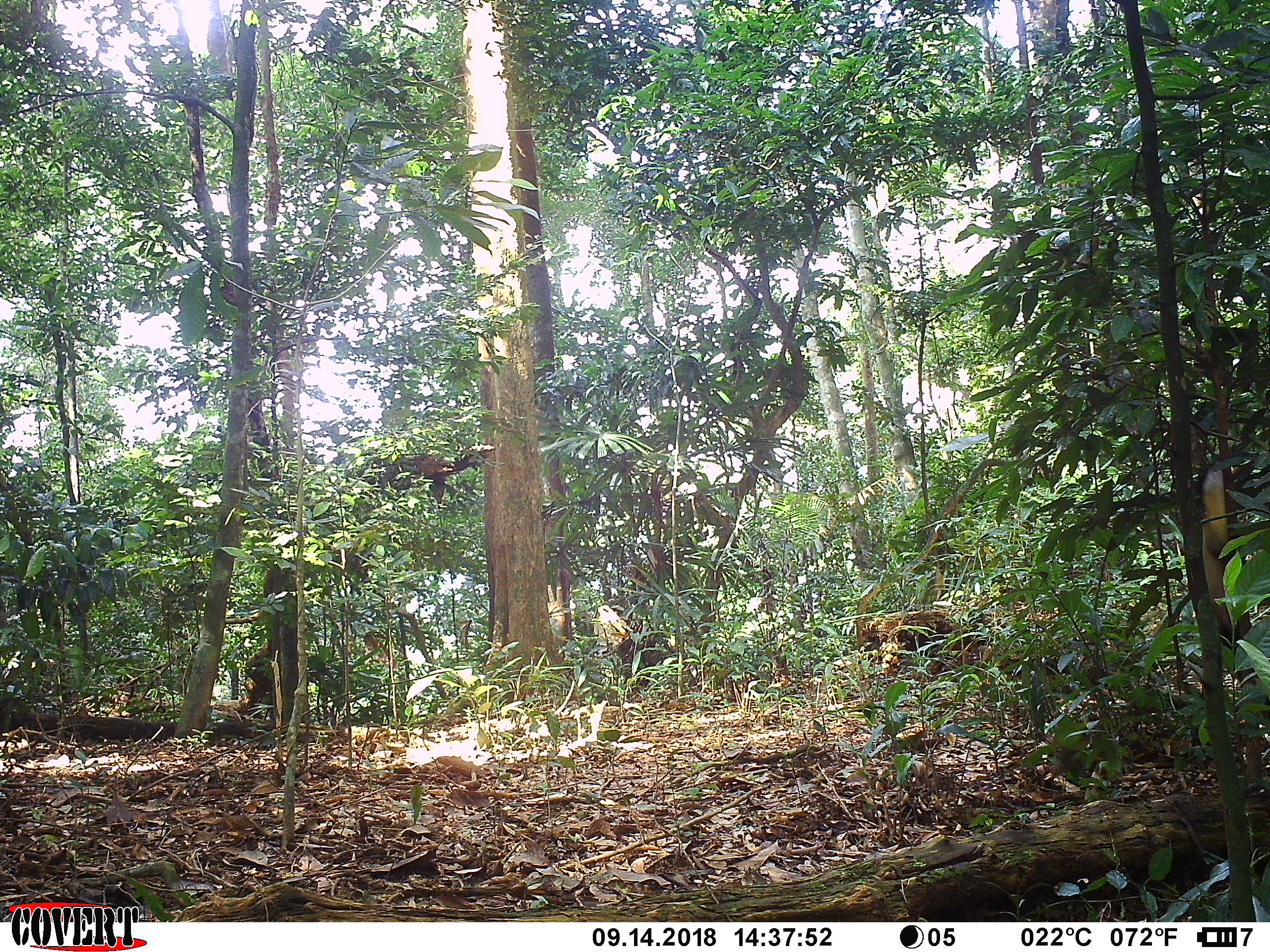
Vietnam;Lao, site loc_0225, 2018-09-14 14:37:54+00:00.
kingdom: Animalia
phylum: Chordata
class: Mammalia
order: Carnivora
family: Mustelidae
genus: Martes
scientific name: Martes flavigula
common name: yellow-throated marten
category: yellow throated marten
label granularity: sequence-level